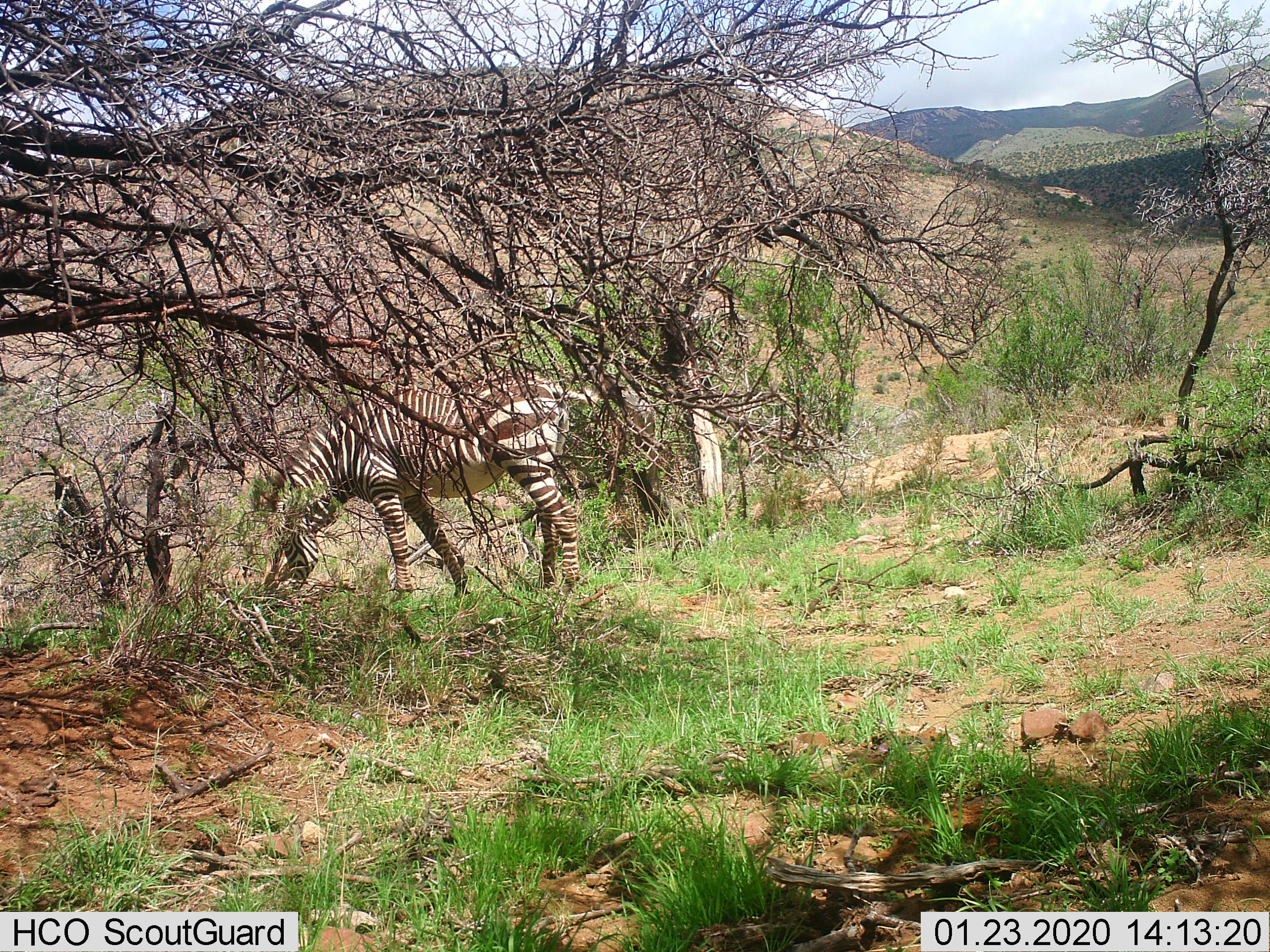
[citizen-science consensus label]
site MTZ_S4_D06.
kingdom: Animalia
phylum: Chordata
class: Mammalia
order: Perissodactyla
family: Equidae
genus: Equus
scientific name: Equus zebra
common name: mountain zebra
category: zebramountain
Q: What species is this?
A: Zebramountain (mountain zebra) (Equus zebra).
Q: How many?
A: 1.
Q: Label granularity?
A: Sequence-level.